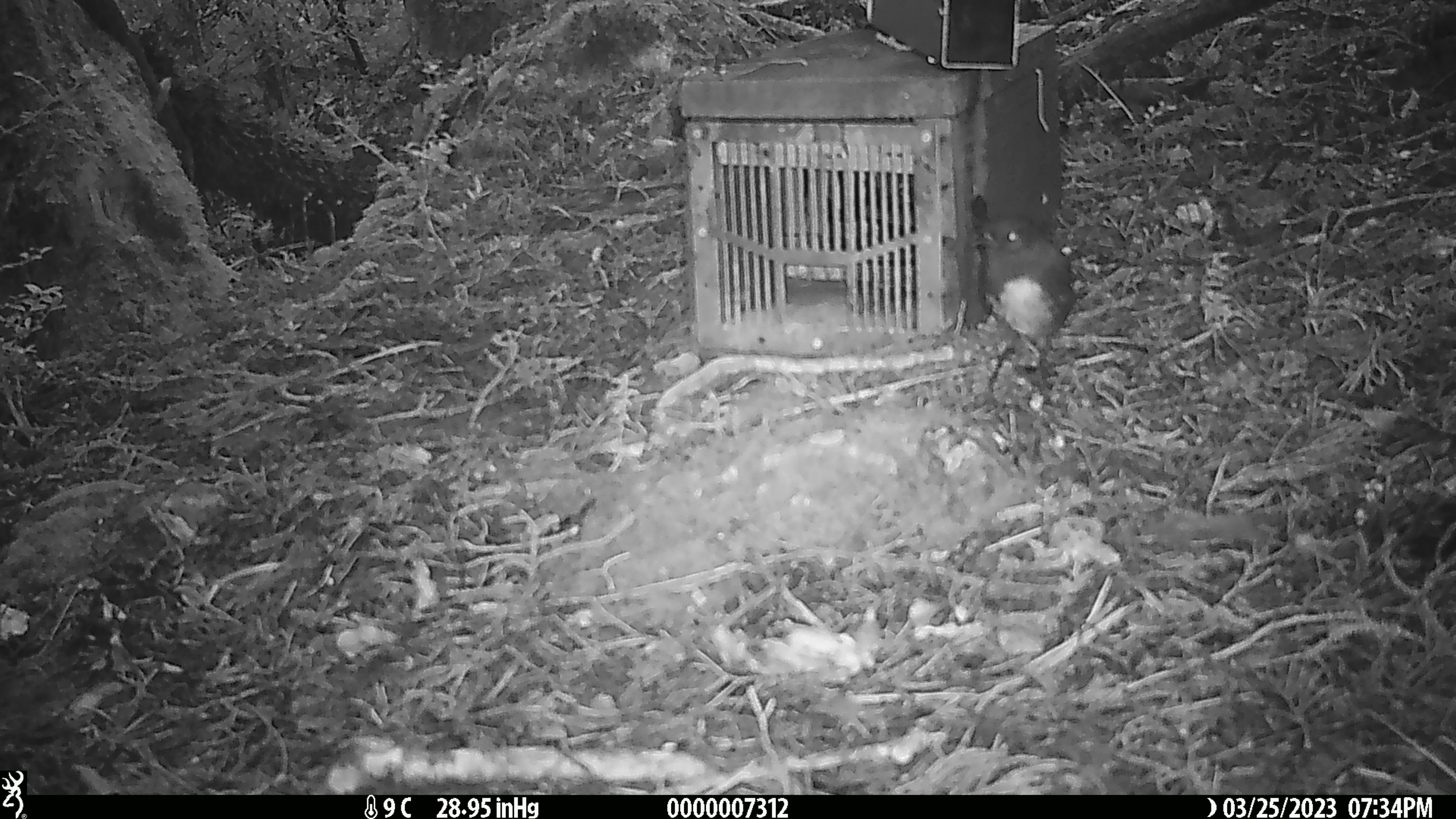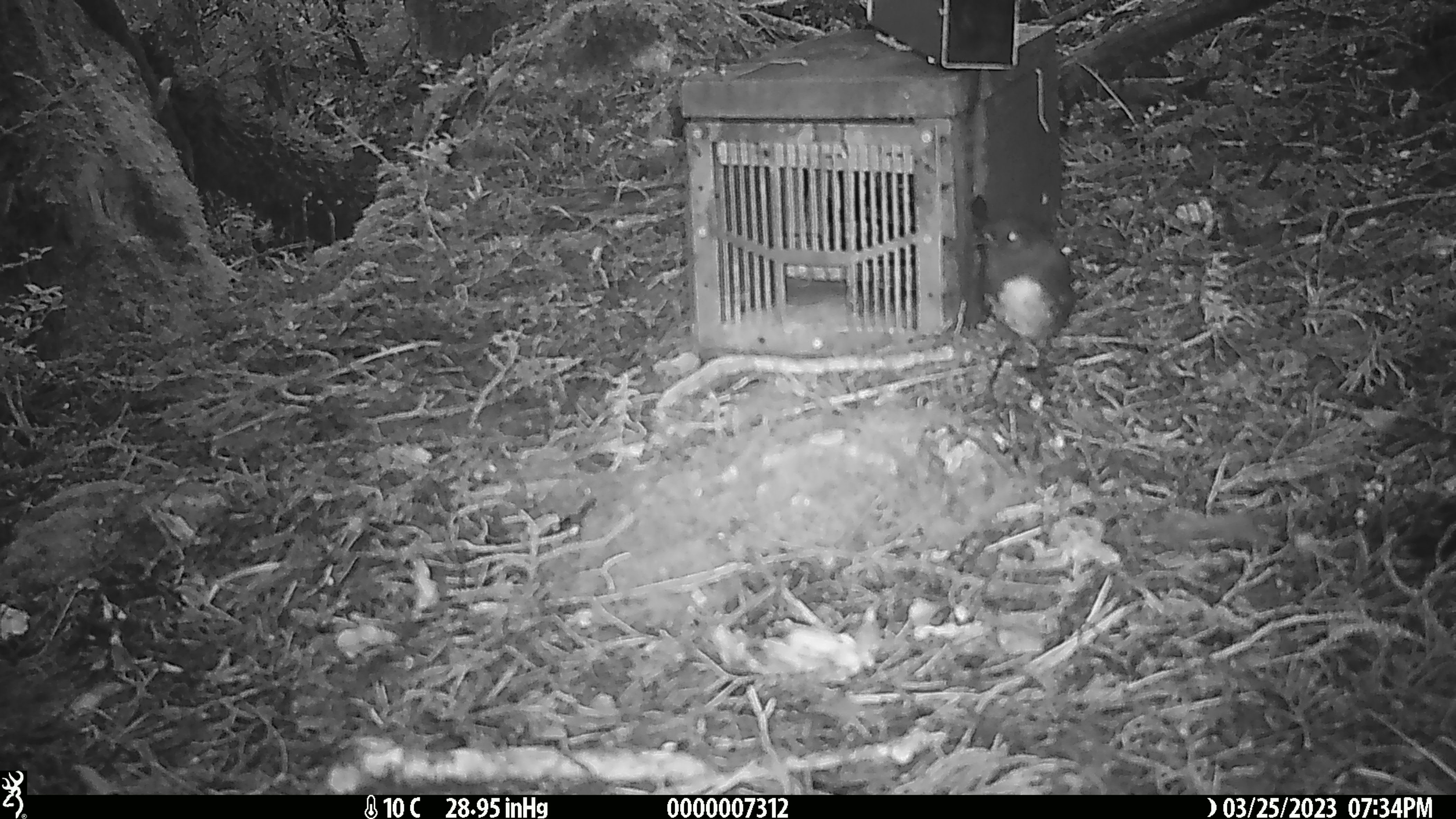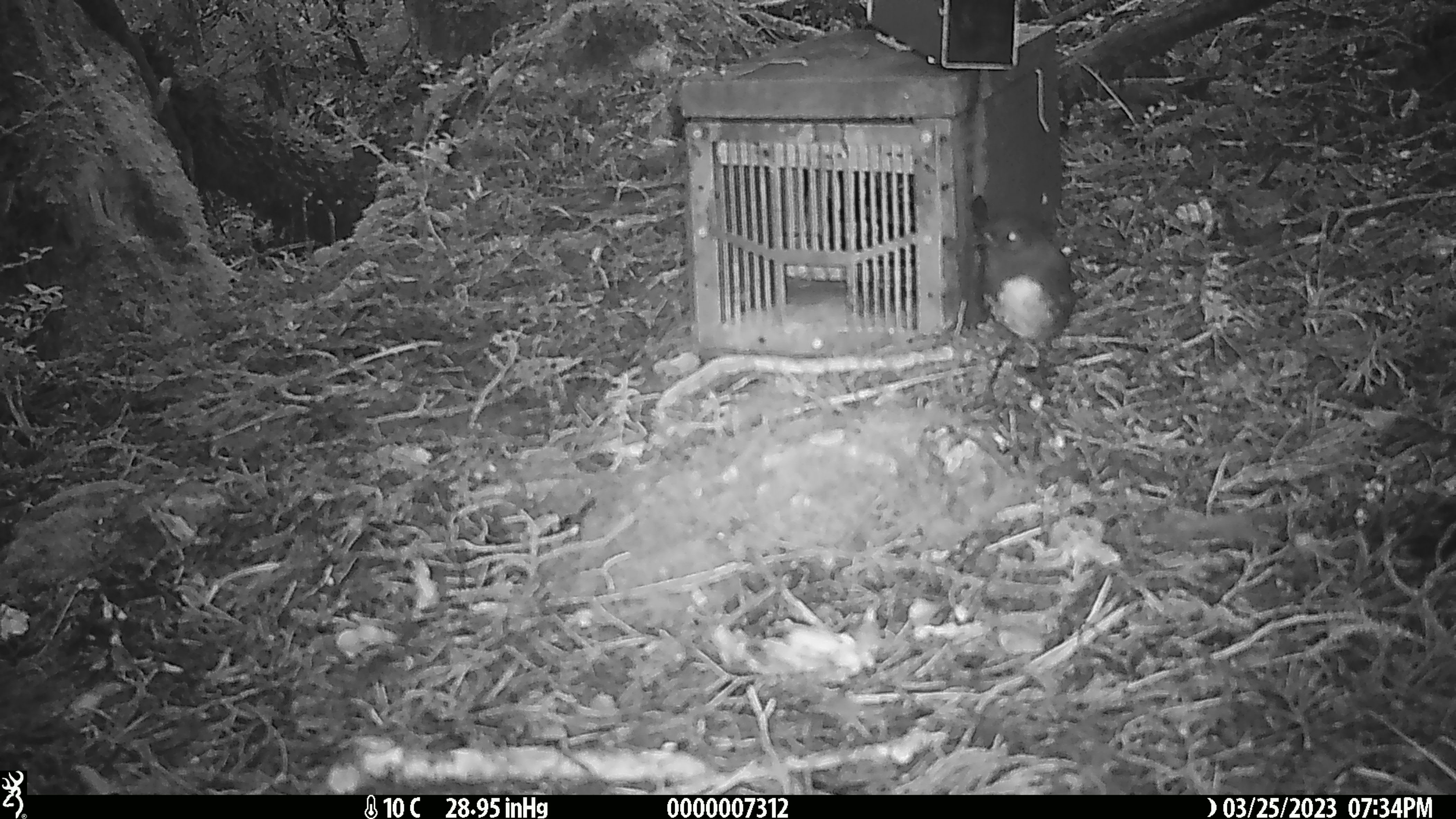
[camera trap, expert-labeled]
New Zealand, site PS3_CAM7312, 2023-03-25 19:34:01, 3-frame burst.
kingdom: Animalia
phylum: Chordata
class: Aves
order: Passeriformes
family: Petroicidae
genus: Petroica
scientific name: Petroica australis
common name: new zealand robin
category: robin